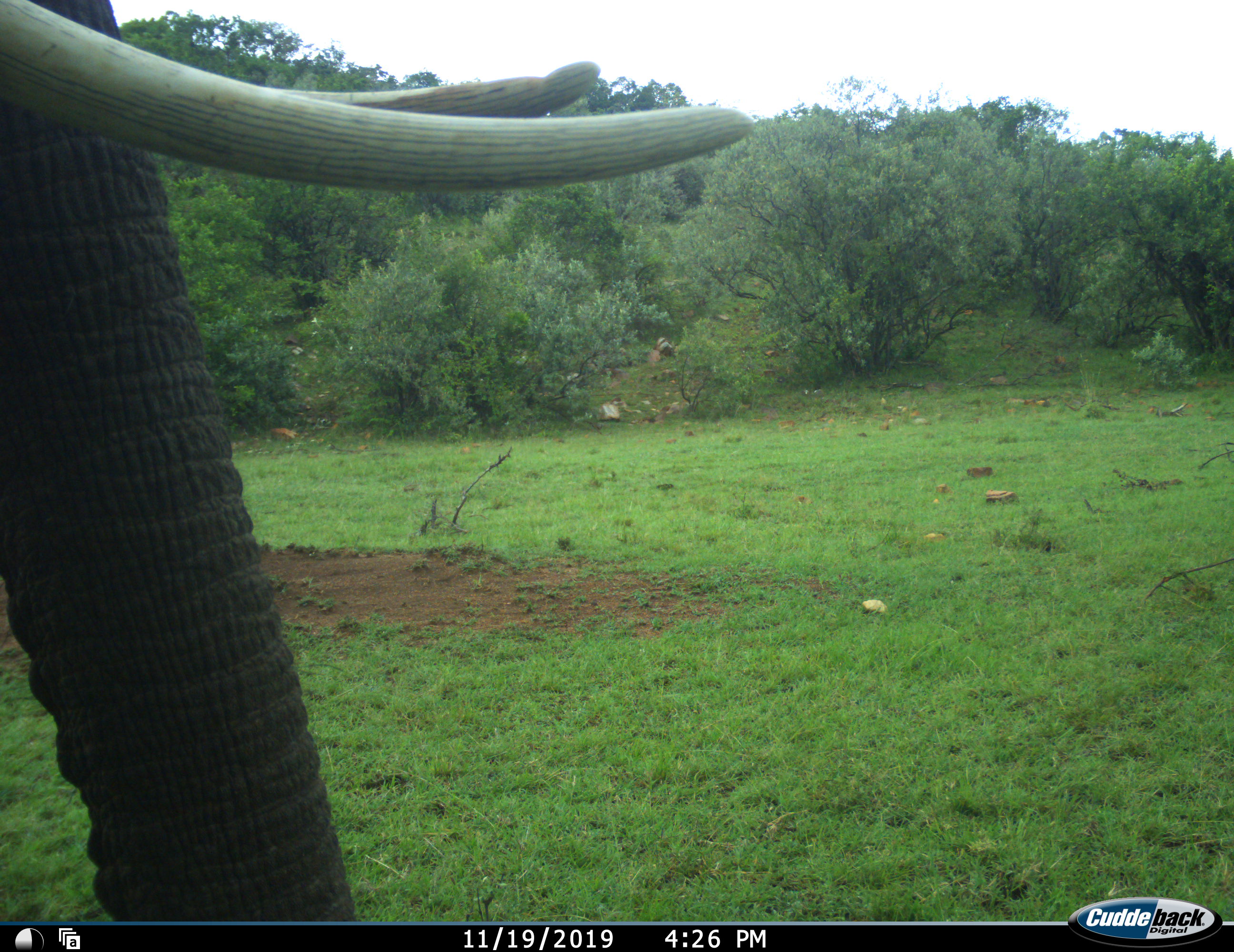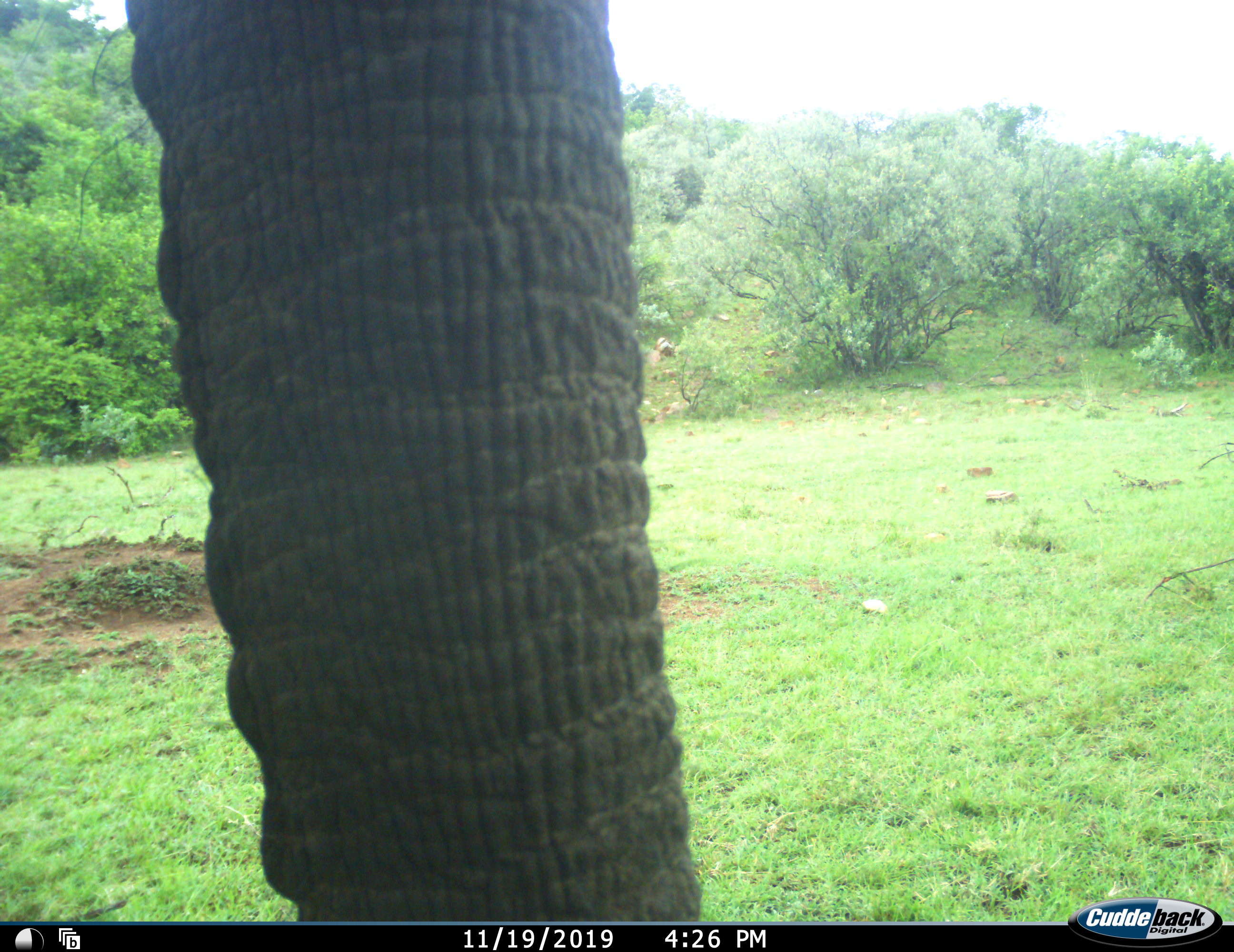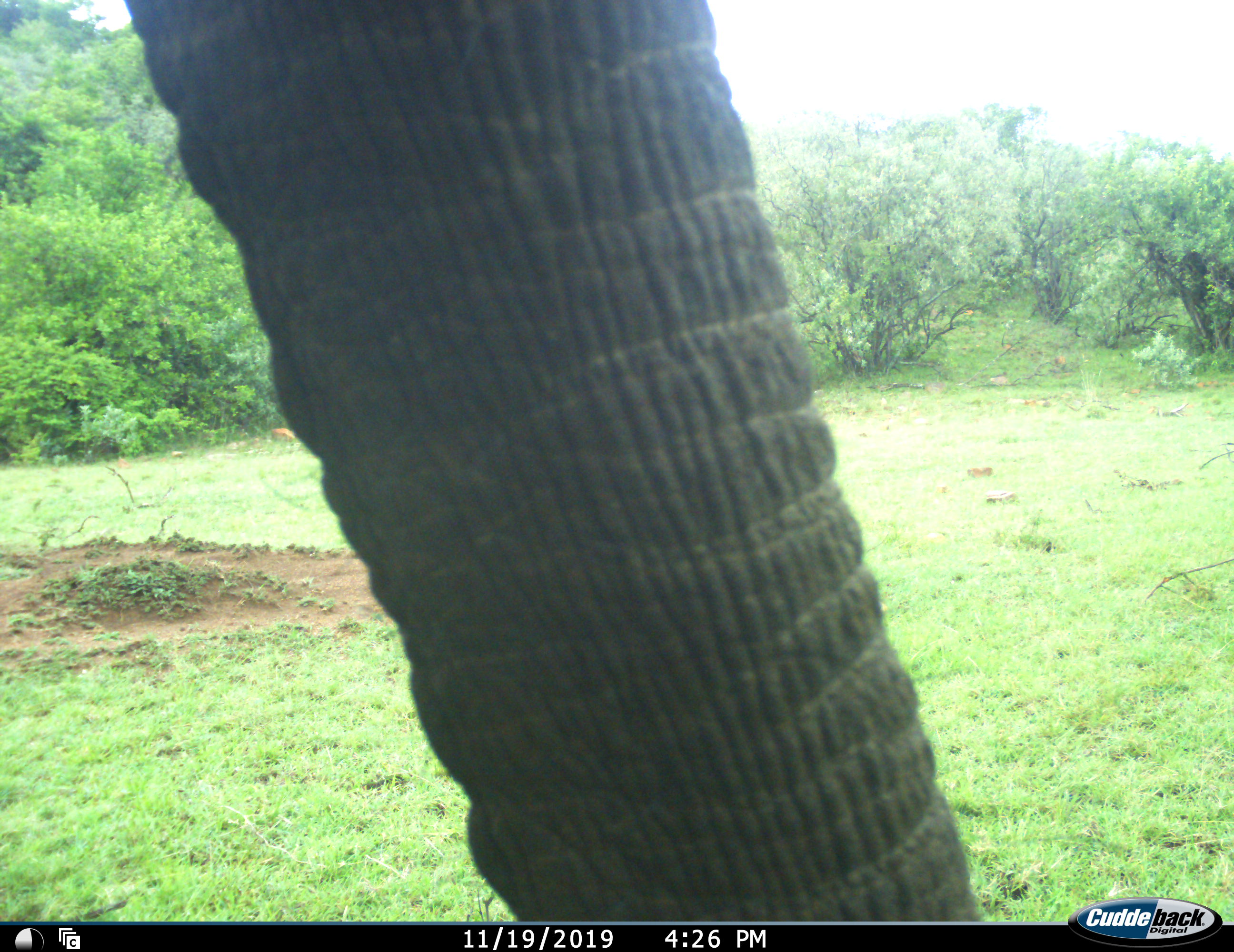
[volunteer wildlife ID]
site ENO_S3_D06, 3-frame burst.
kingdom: Animalia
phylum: Chordata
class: Mammalia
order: Proboscidea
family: Elephantidae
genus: Loxodonta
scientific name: Loxodonta africana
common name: african bush elephant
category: elephant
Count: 1.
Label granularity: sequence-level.